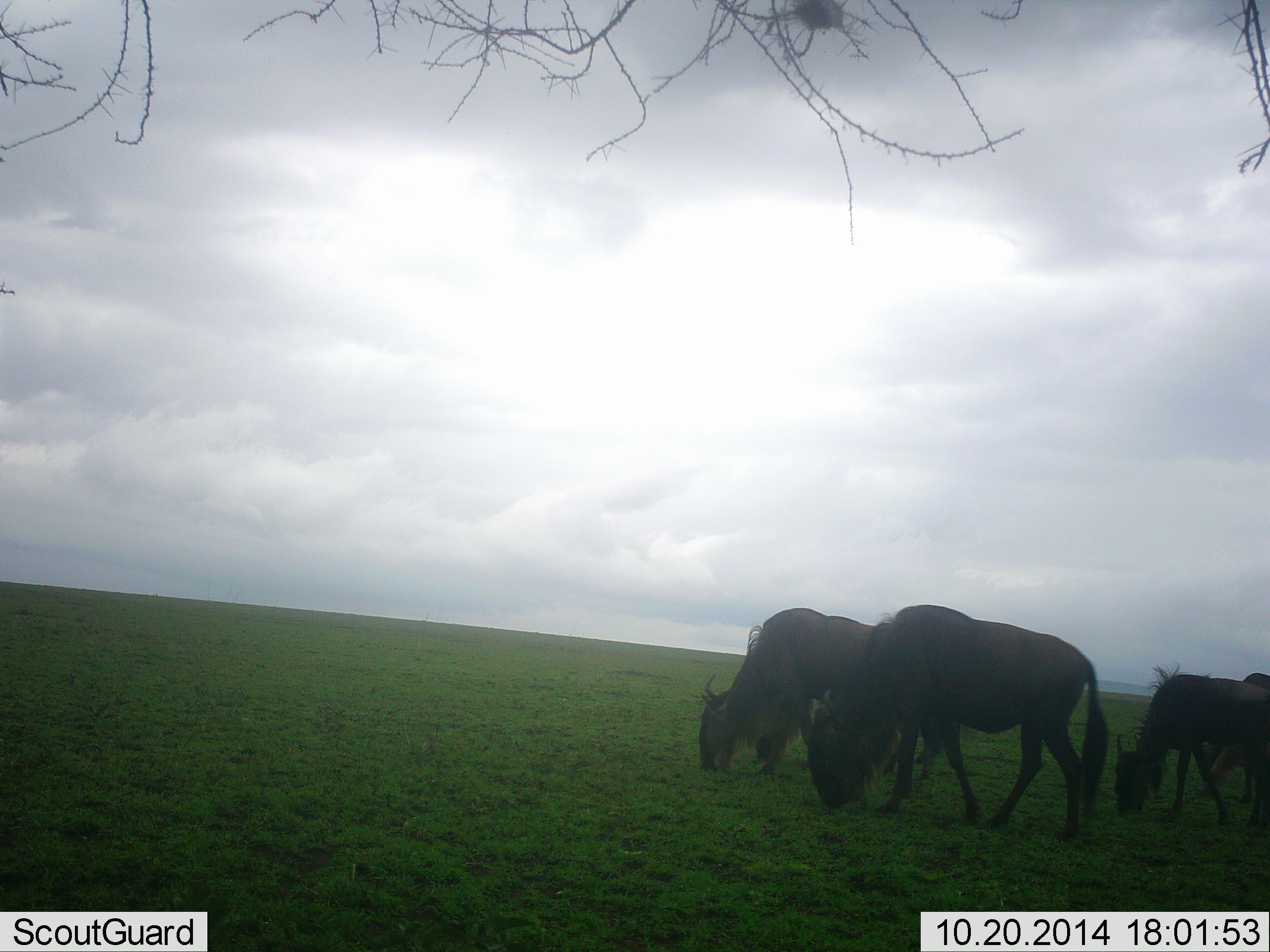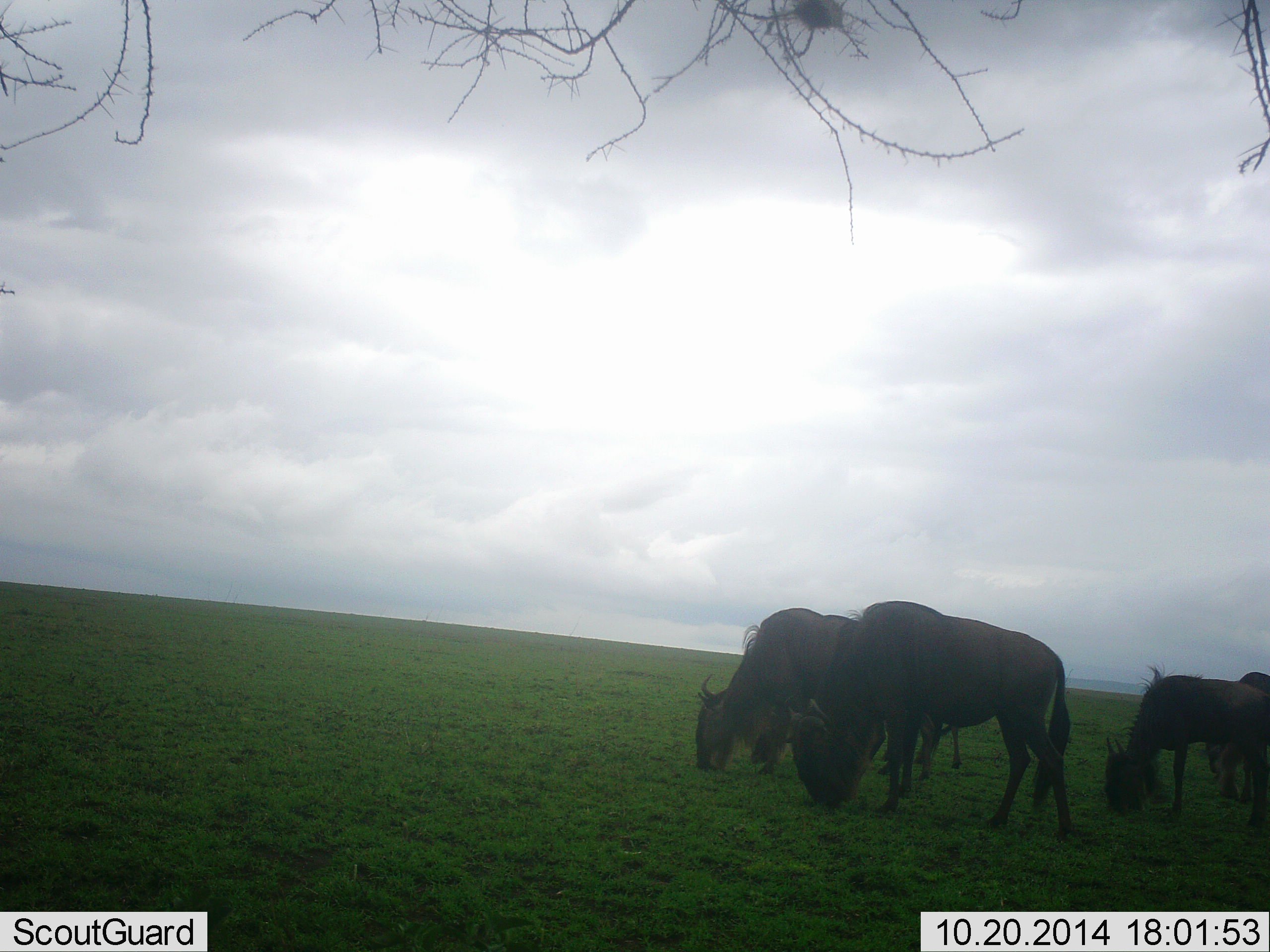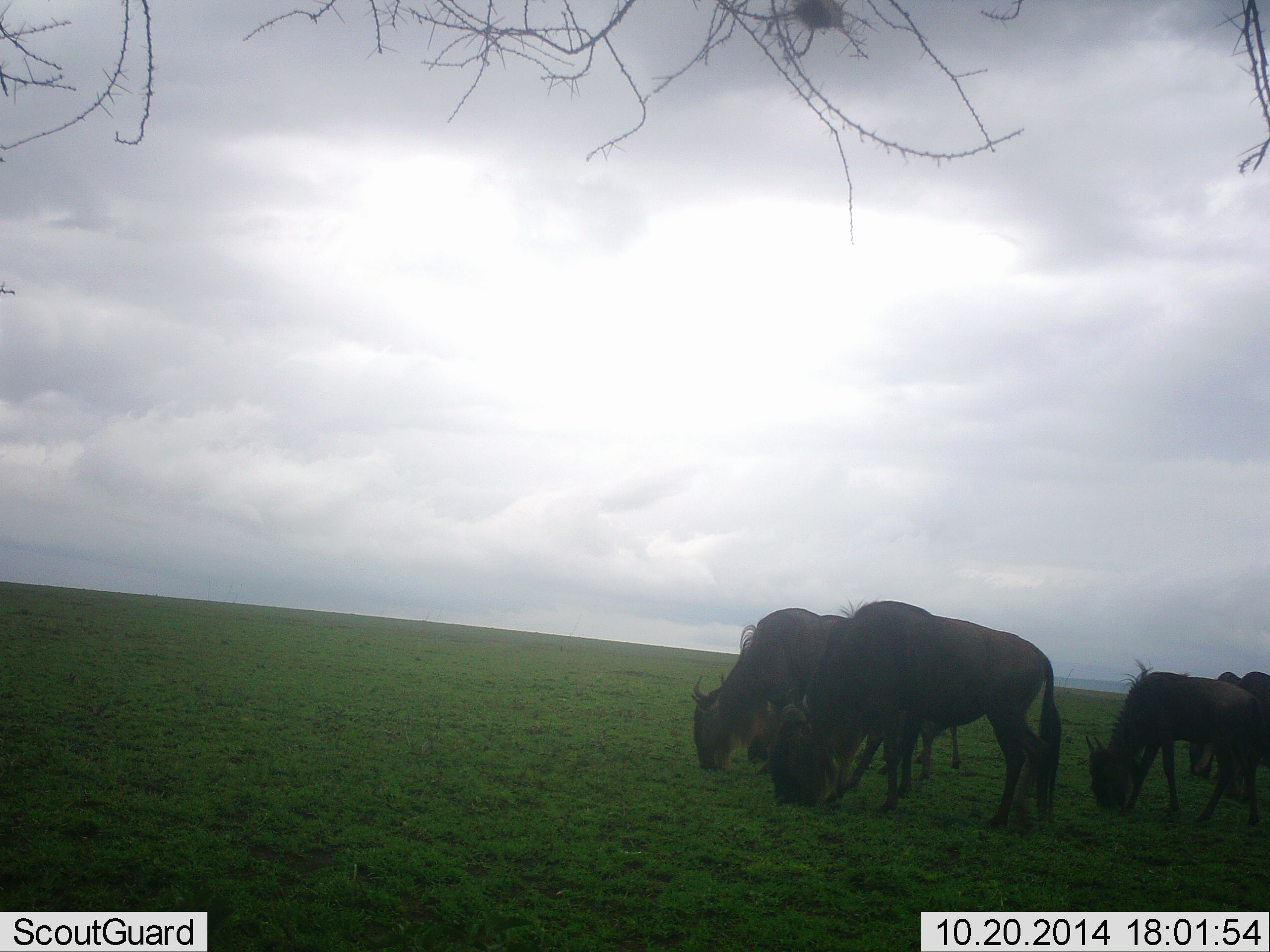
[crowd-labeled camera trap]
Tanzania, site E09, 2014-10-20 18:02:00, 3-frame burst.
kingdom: Animalia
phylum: Chordata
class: Mammalia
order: Artiodactyla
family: Bovidae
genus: Connochaetes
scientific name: Connochaetes taurinus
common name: blue wildebeest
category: wildebeest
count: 4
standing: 20%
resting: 0%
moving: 0%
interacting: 0%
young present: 10%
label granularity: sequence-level